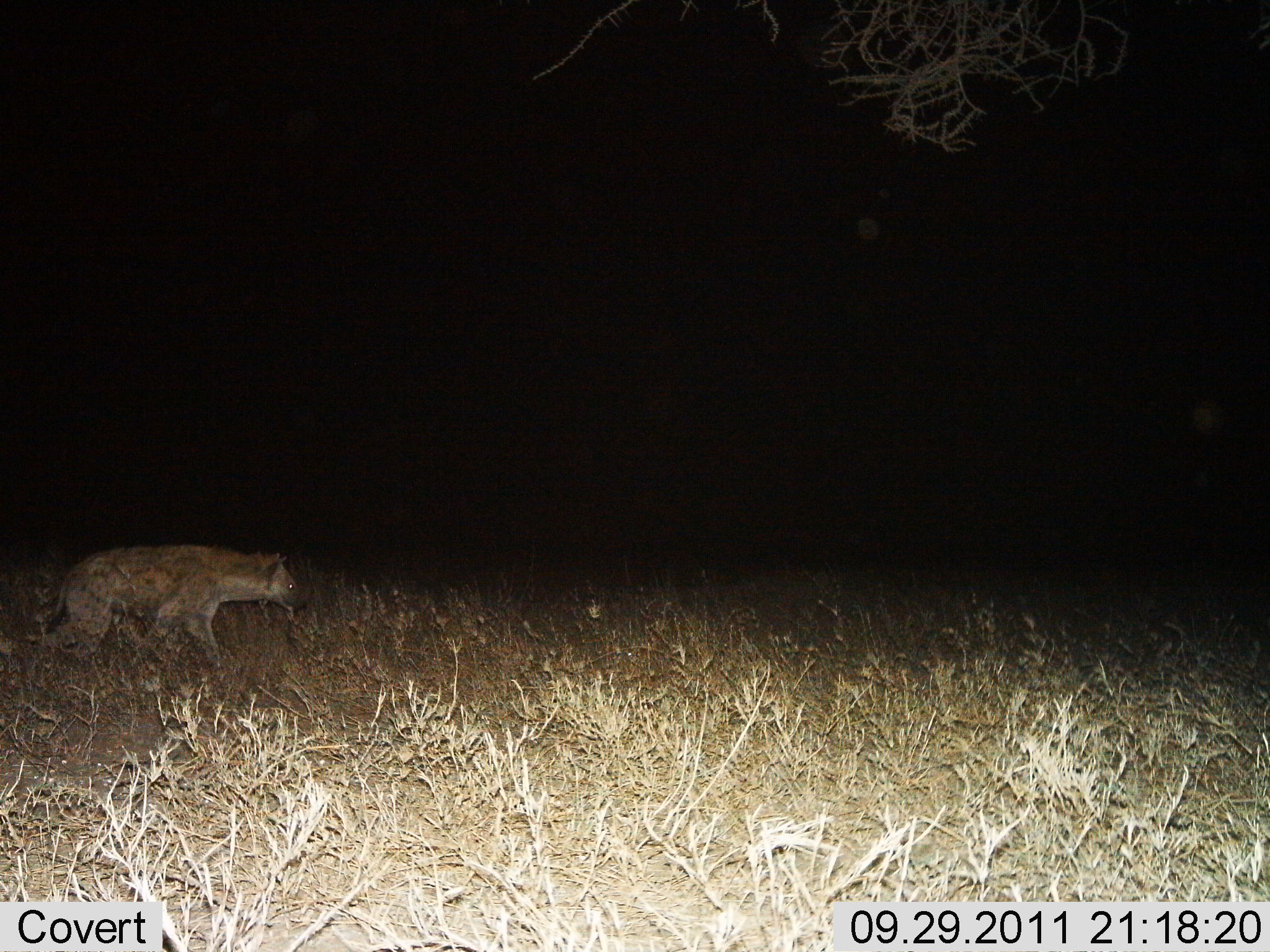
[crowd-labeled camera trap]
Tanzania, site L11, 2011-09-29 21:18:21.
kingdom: Animalia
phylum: Chordata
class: Mammalia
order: Carnivora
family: Hyaenidae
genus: Crocuta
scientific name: Crocuta crocuta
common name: spotted hyena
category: hyenaspotted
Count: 1.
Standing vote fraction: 30%.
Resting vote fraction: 0%.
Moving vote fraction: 70%.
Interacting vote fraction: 0%.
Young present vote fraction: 0%.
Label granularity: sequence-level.